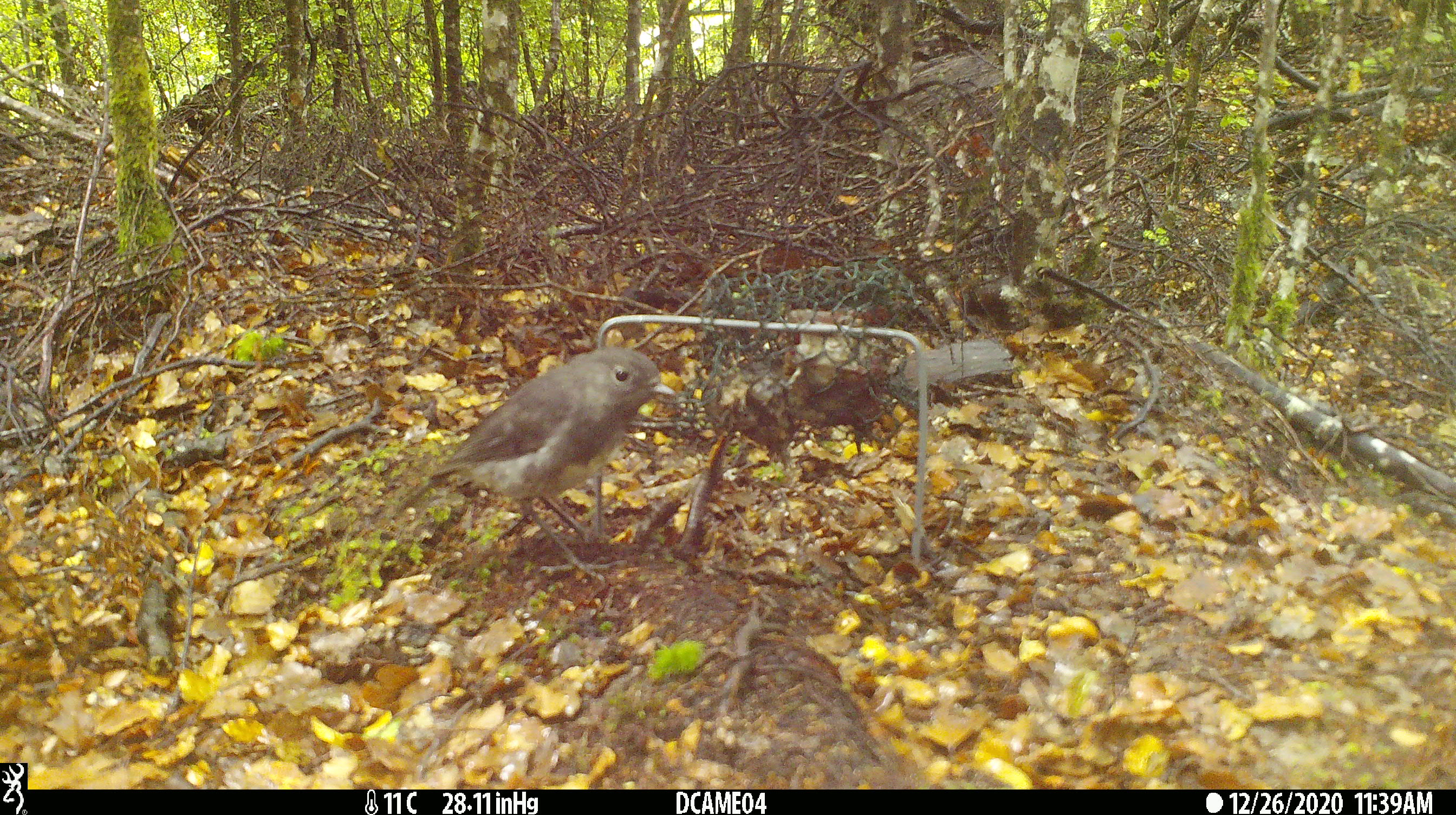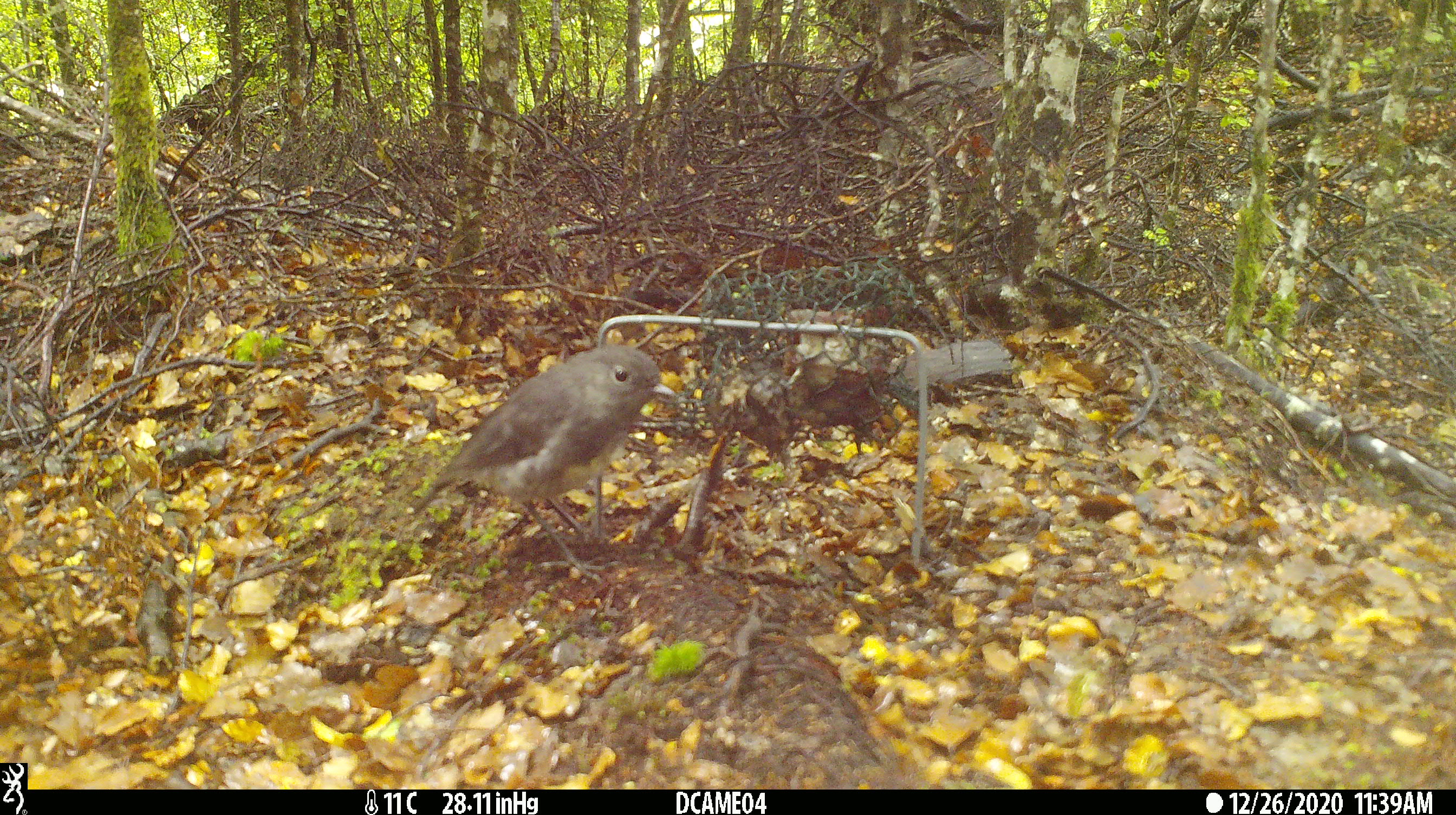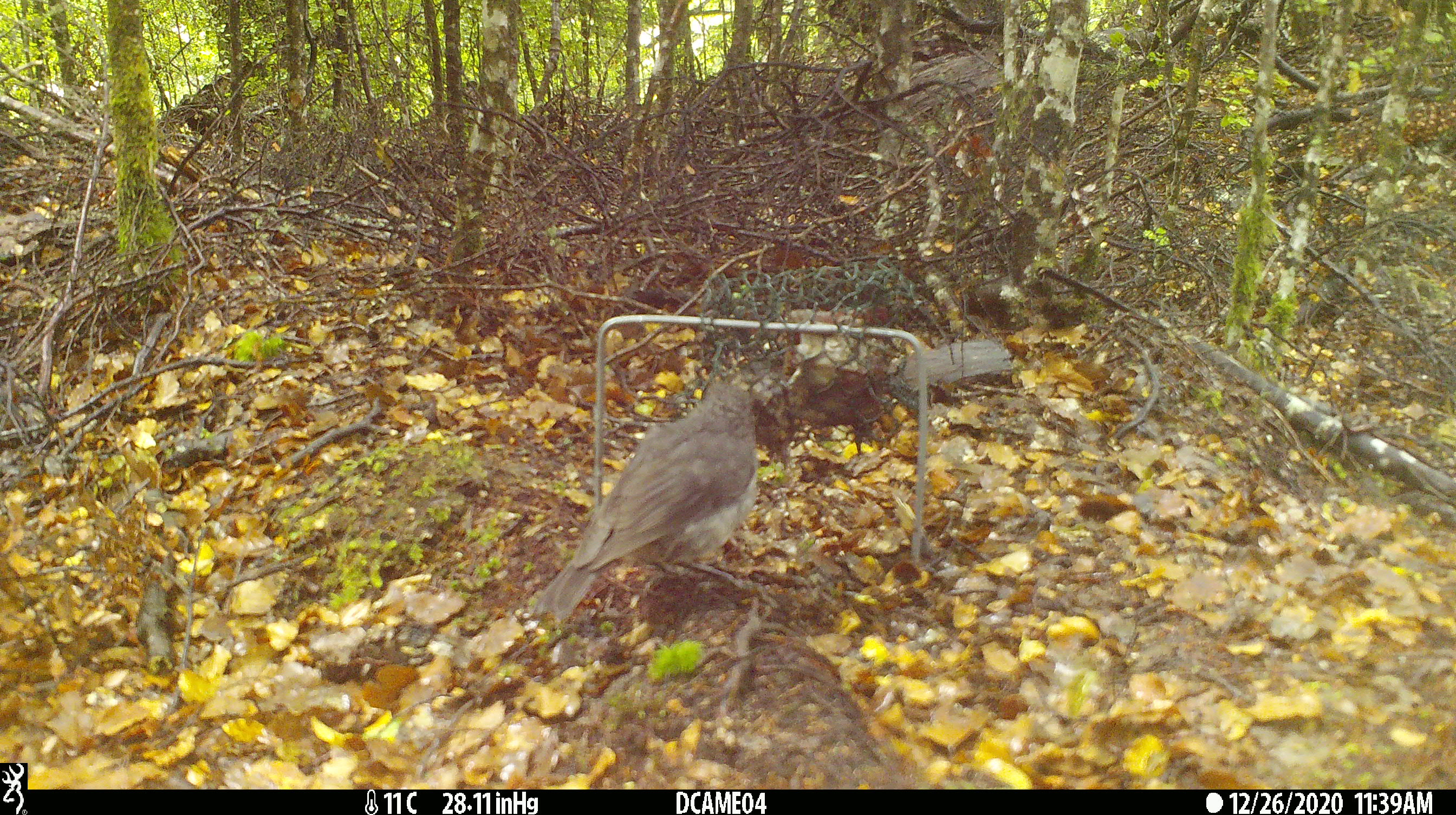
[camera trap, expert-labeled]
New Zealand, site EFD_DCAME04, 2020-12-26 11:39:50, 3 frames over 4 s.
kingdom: Animalia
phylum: Chordata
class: Aves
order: Passeriformes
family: Petroicidae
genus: Petroica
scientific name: Petroica australis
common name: new zealand robin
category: robin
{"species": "robin (new zealand robin) (Petroica australis)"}